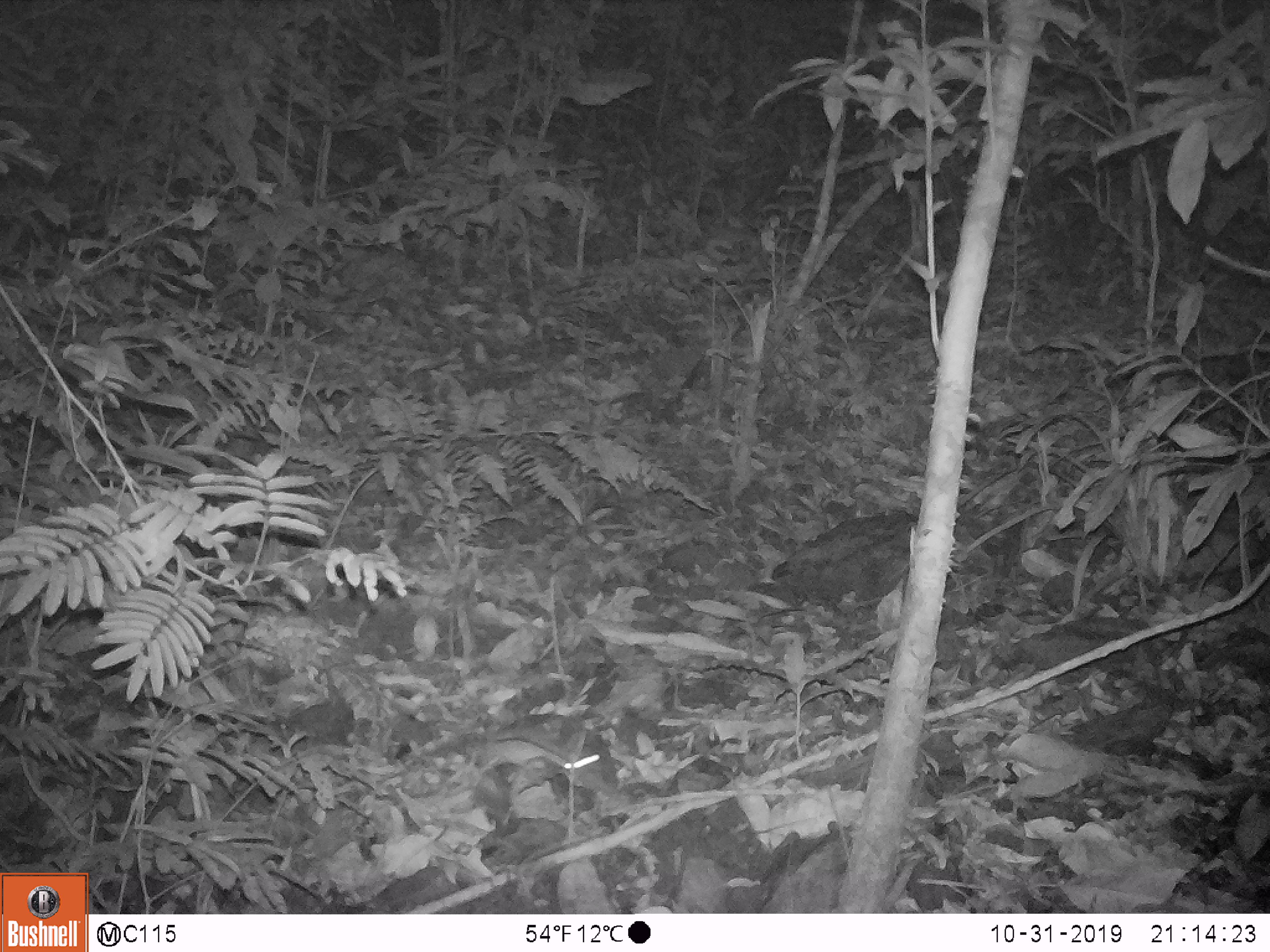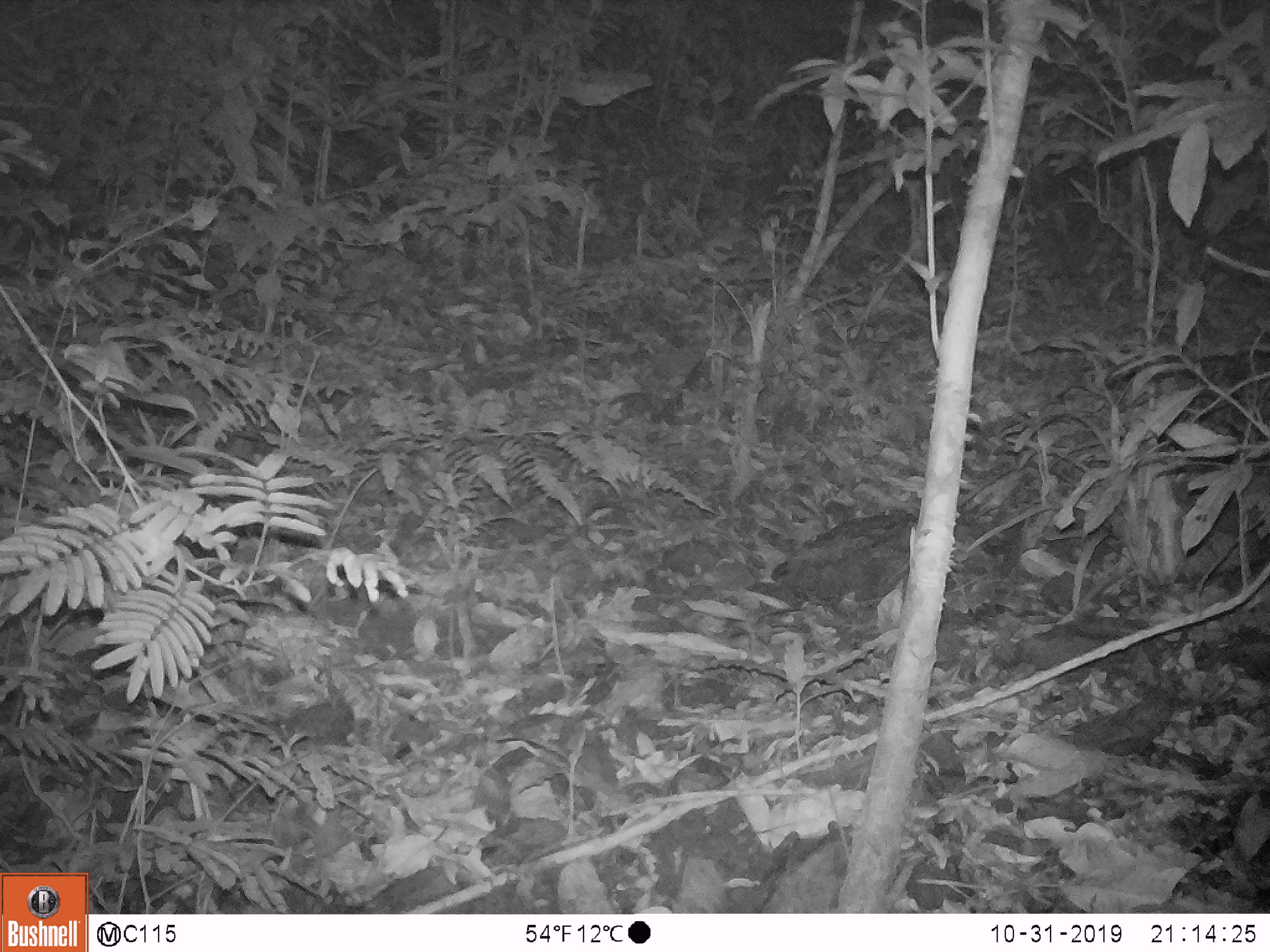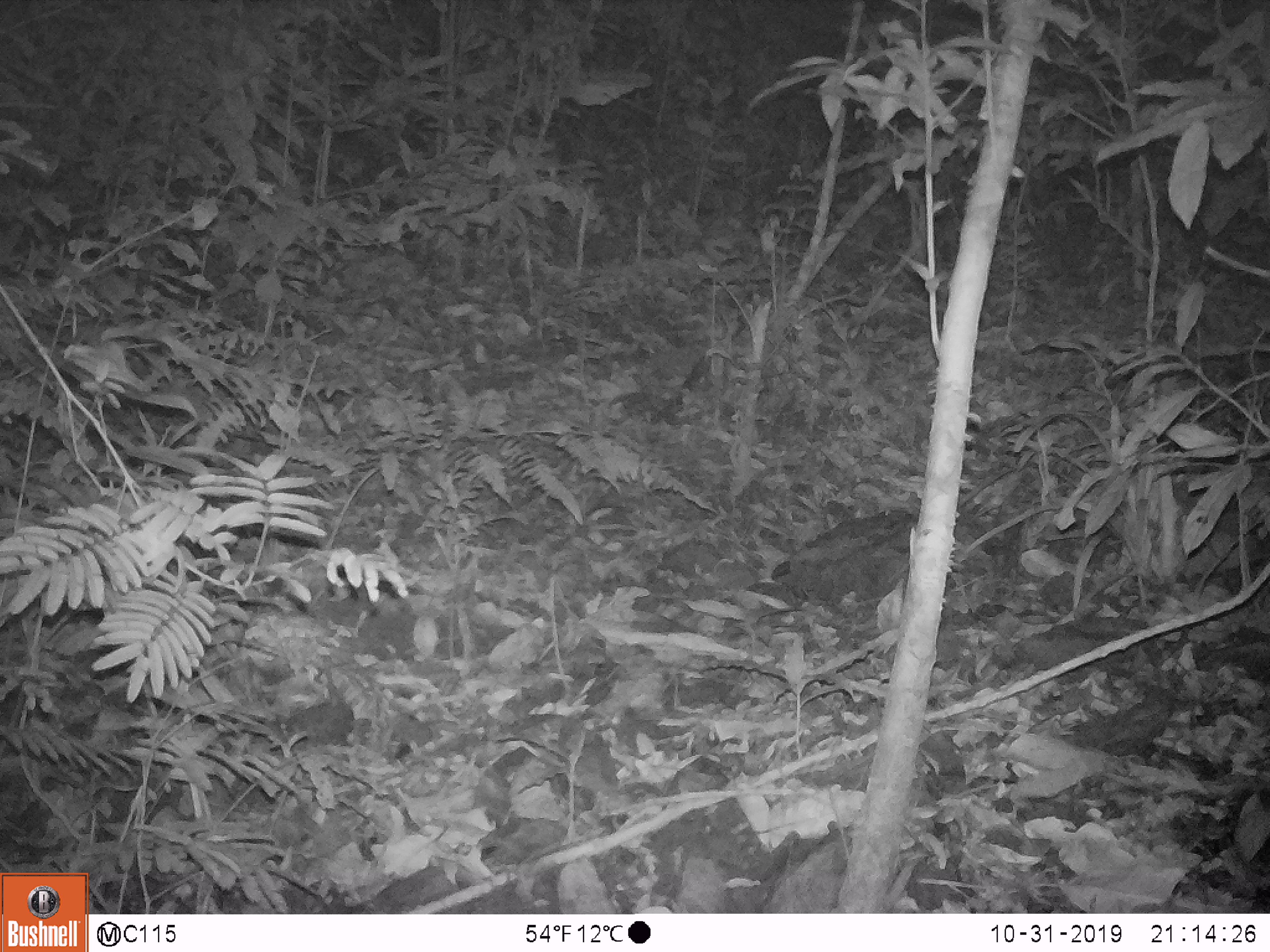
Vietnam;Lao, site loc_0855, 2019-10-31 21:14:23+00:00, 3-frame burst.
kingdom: Animalia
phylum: Chordata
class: Mammalia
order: Rodentia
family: Muridae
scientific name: Muridae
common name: old-world mice and rats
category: unidentified murid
Unidentified murid (old-world mice and rats) (Muridae). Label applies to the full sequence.